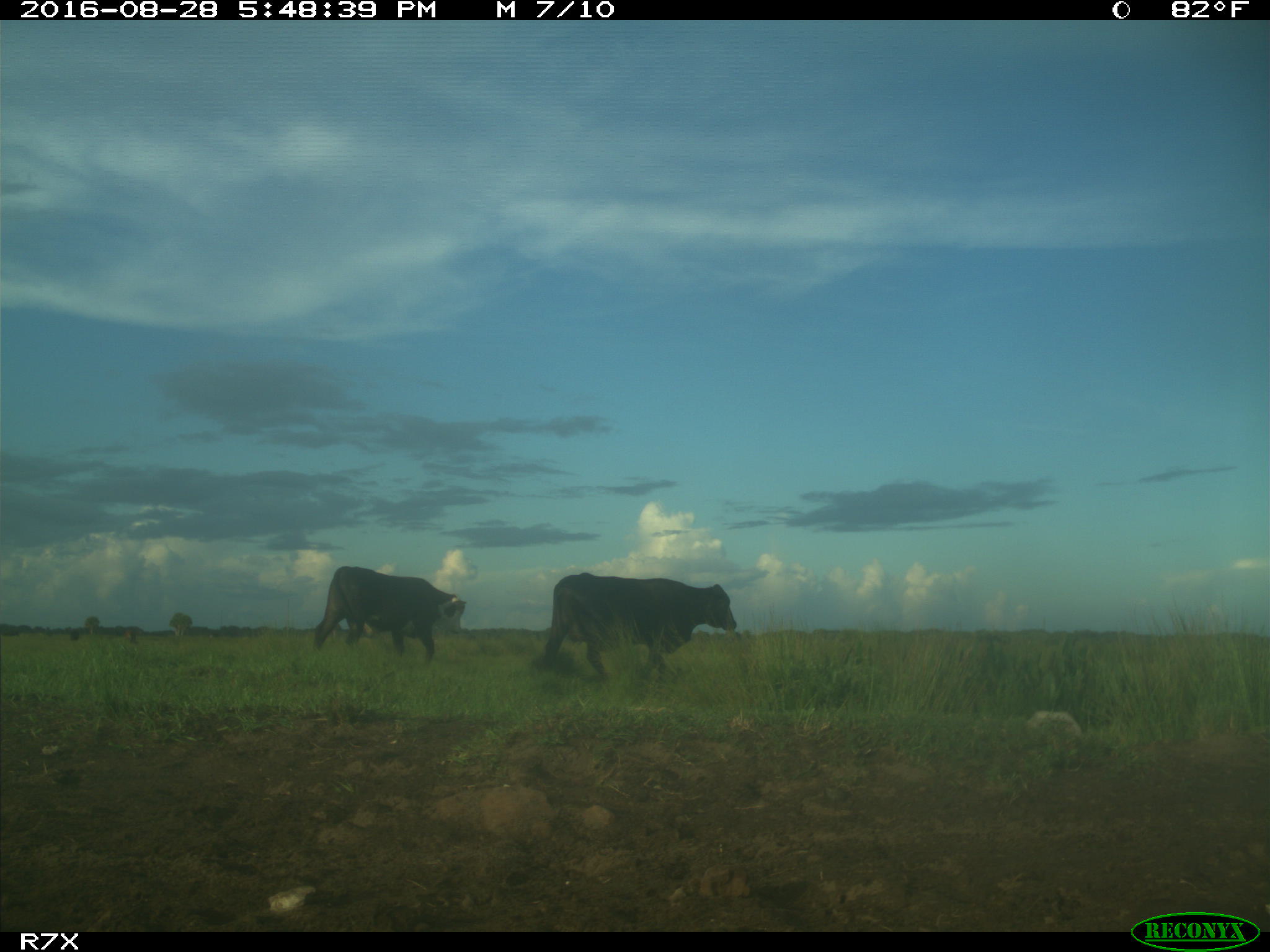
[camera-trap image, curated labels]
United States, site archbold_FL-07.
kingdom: Animalia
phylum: Chordata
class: Mammalia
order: Artiodactyla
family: Bovidae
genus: Bos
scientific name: Bos taurus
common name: domestic cow